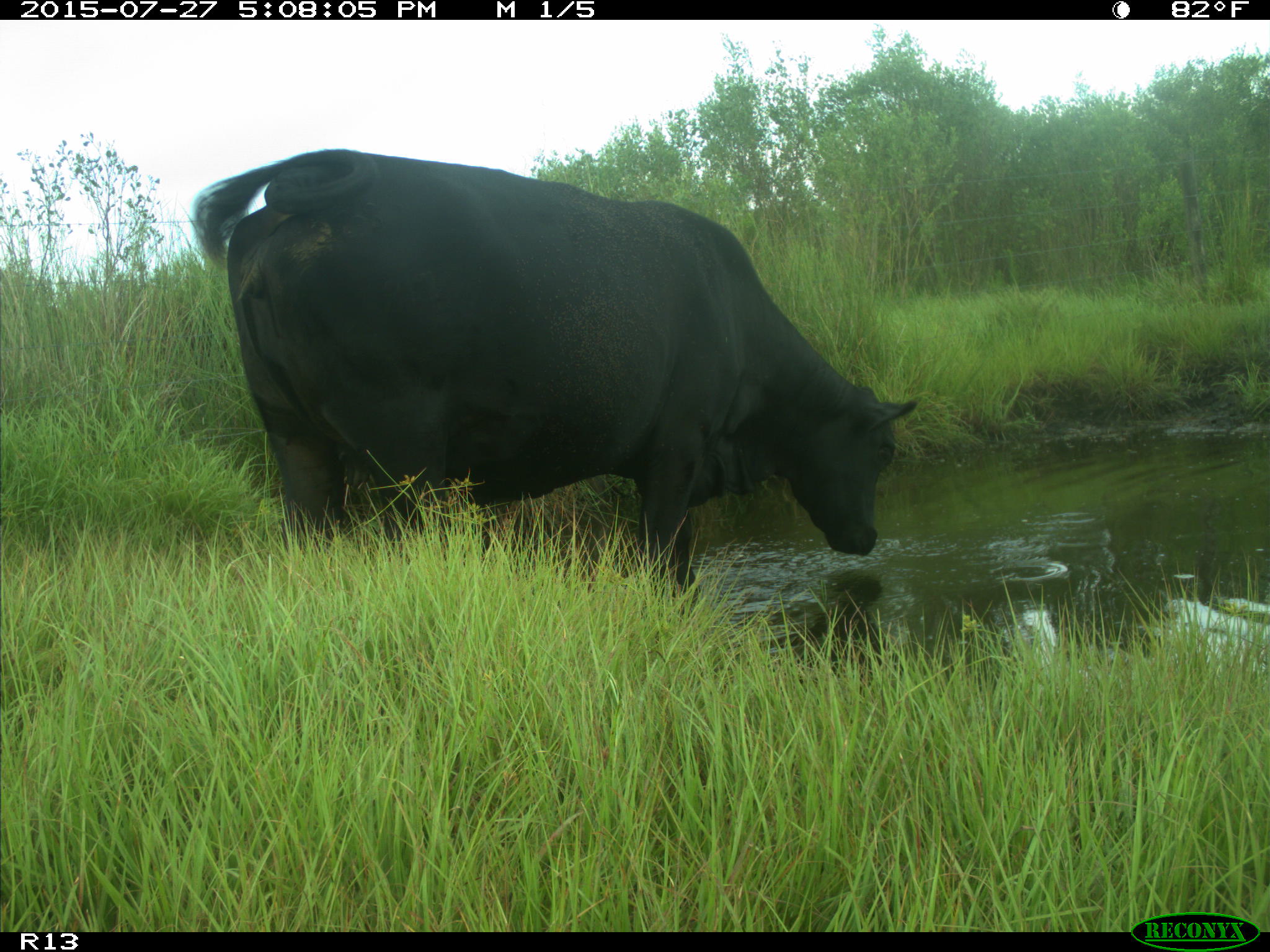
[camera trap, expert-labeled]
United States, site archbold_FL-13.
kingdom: Animalia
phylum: Chordata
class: Mammalia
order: Artiodactyla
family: Bovidae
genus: Bos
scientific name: Bos taurus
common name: domestic cow